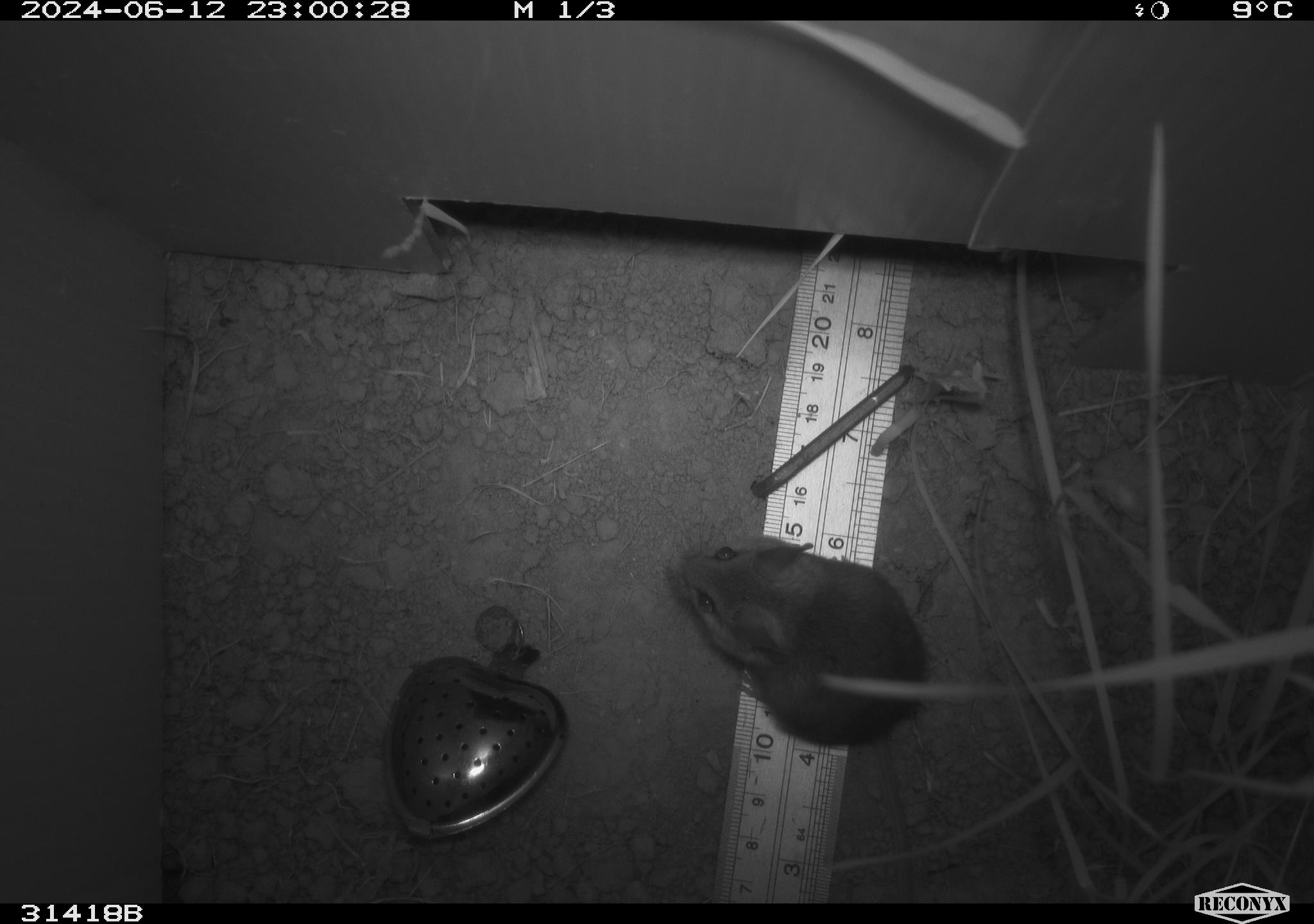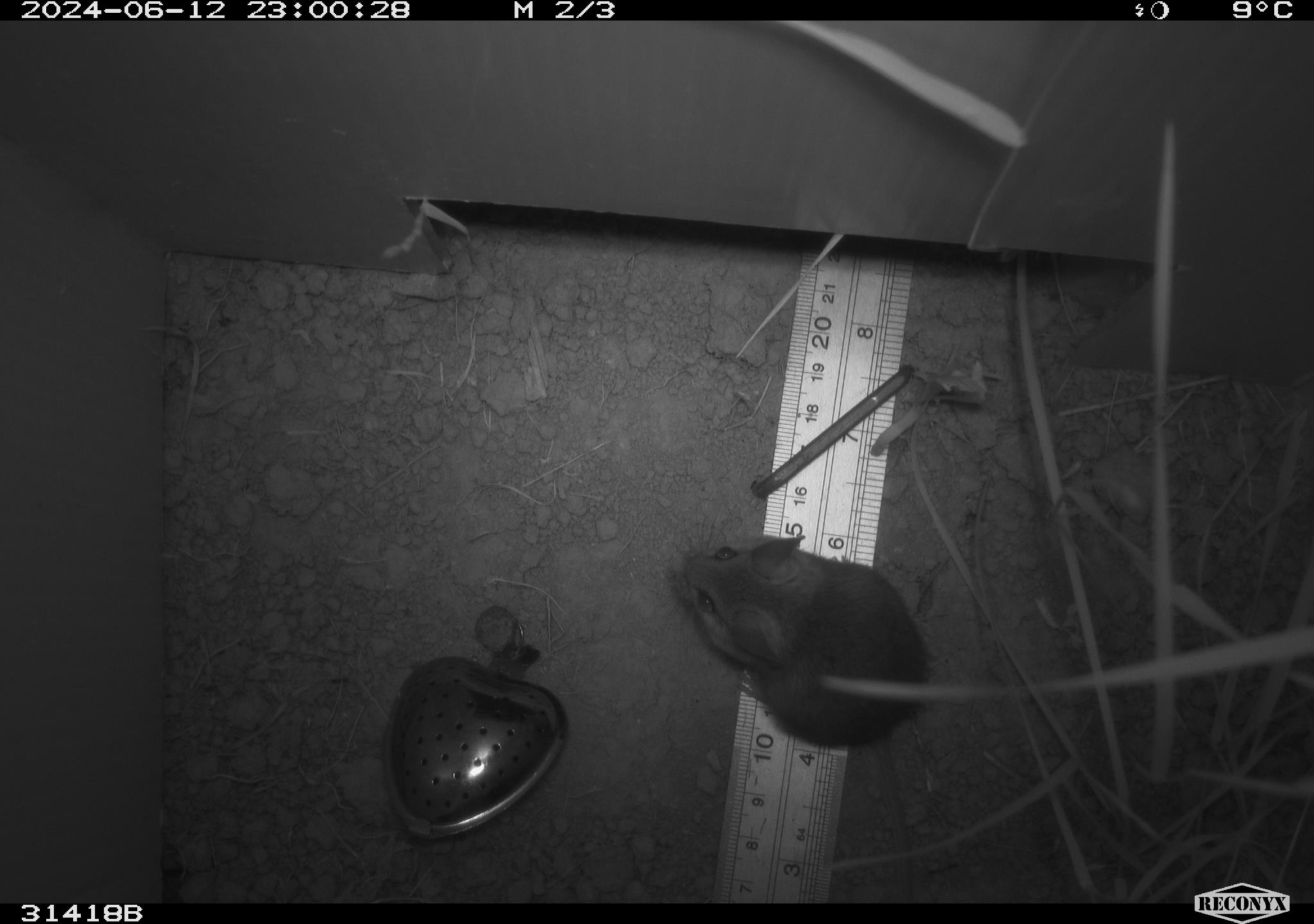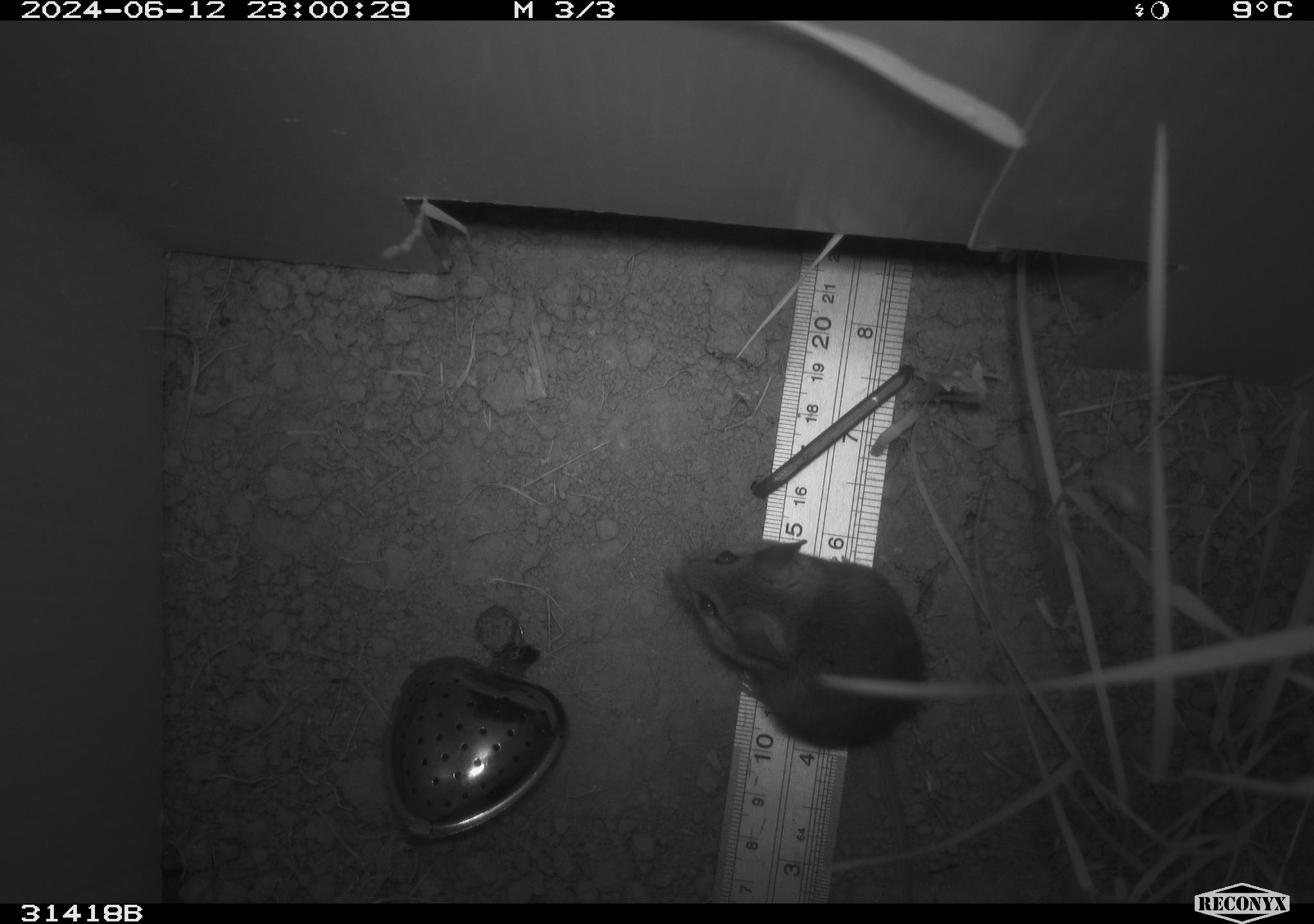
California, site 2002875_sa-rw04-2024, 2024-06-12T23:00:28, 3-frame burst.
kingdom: Animalia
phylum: Chordata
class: Mammalia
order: Rodentia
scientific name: Rodentia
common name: mouse species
Mouse species (Rodentia).